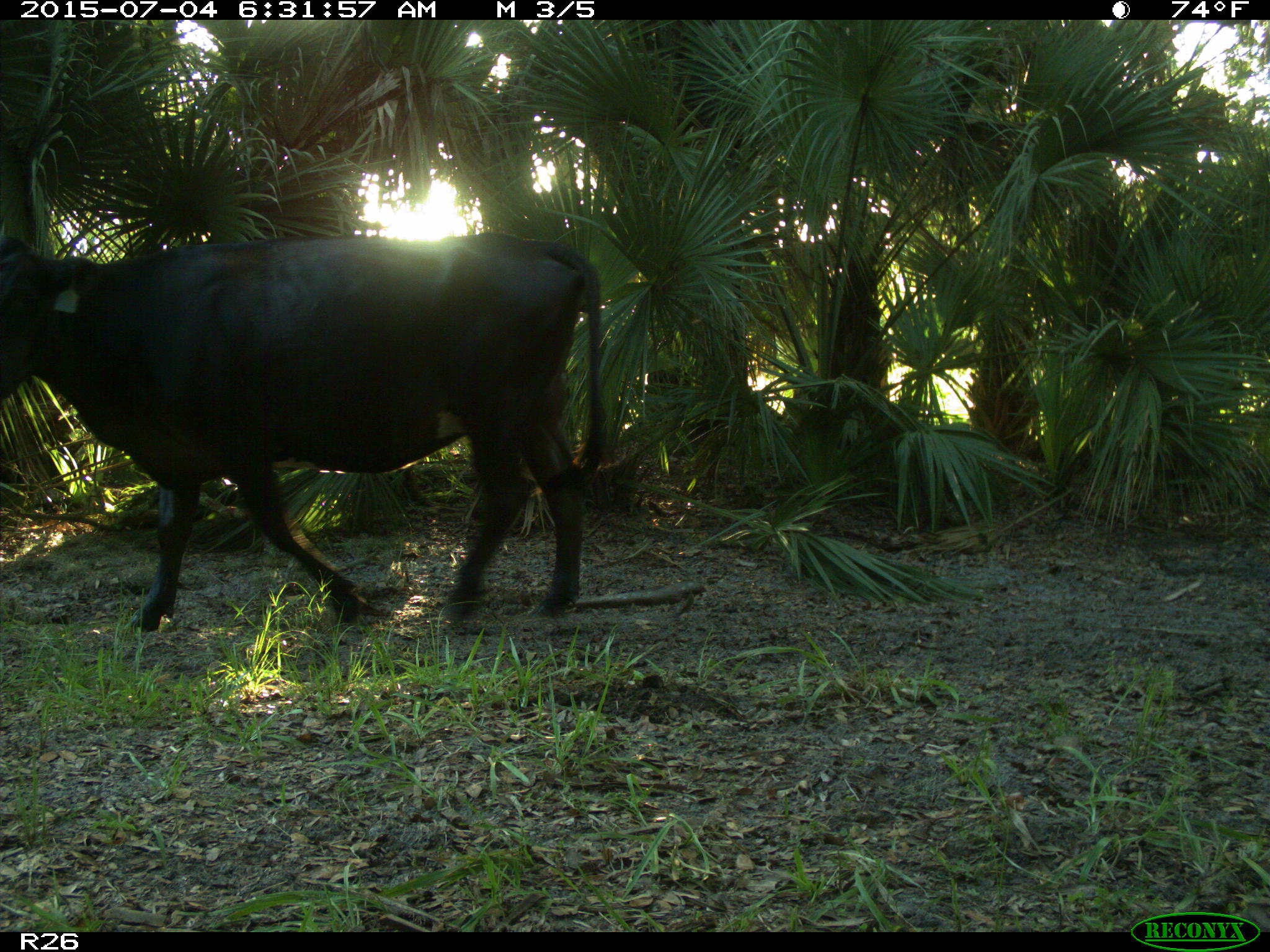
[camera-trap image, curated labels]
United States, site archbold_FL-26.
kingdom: Animalia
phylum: Chordata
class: Mammalia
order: Artiodactyla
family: Bovidae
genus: Bos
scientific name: Bos taurus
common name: domestic cow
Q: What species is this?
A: Bos taurus (domestic cow).